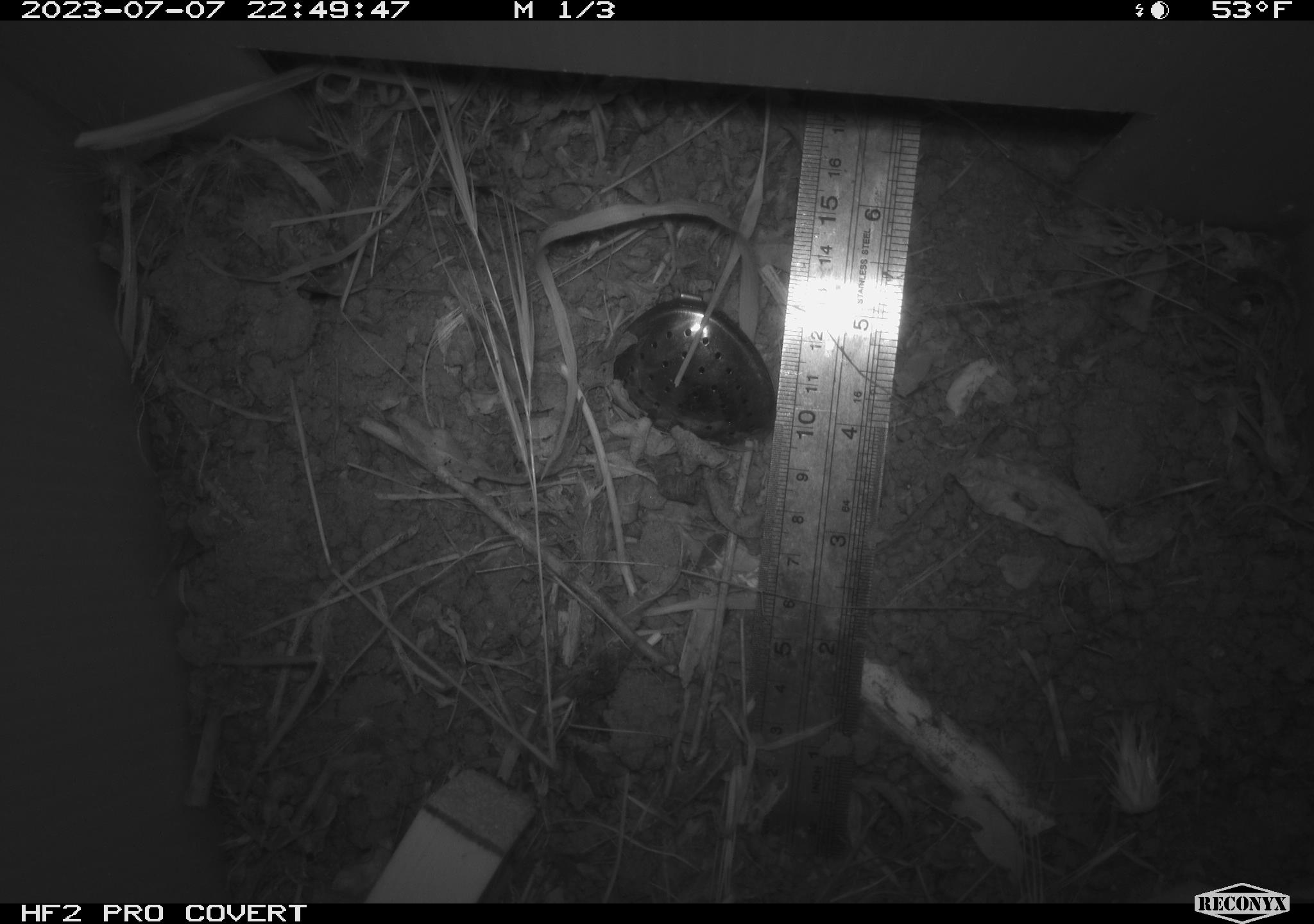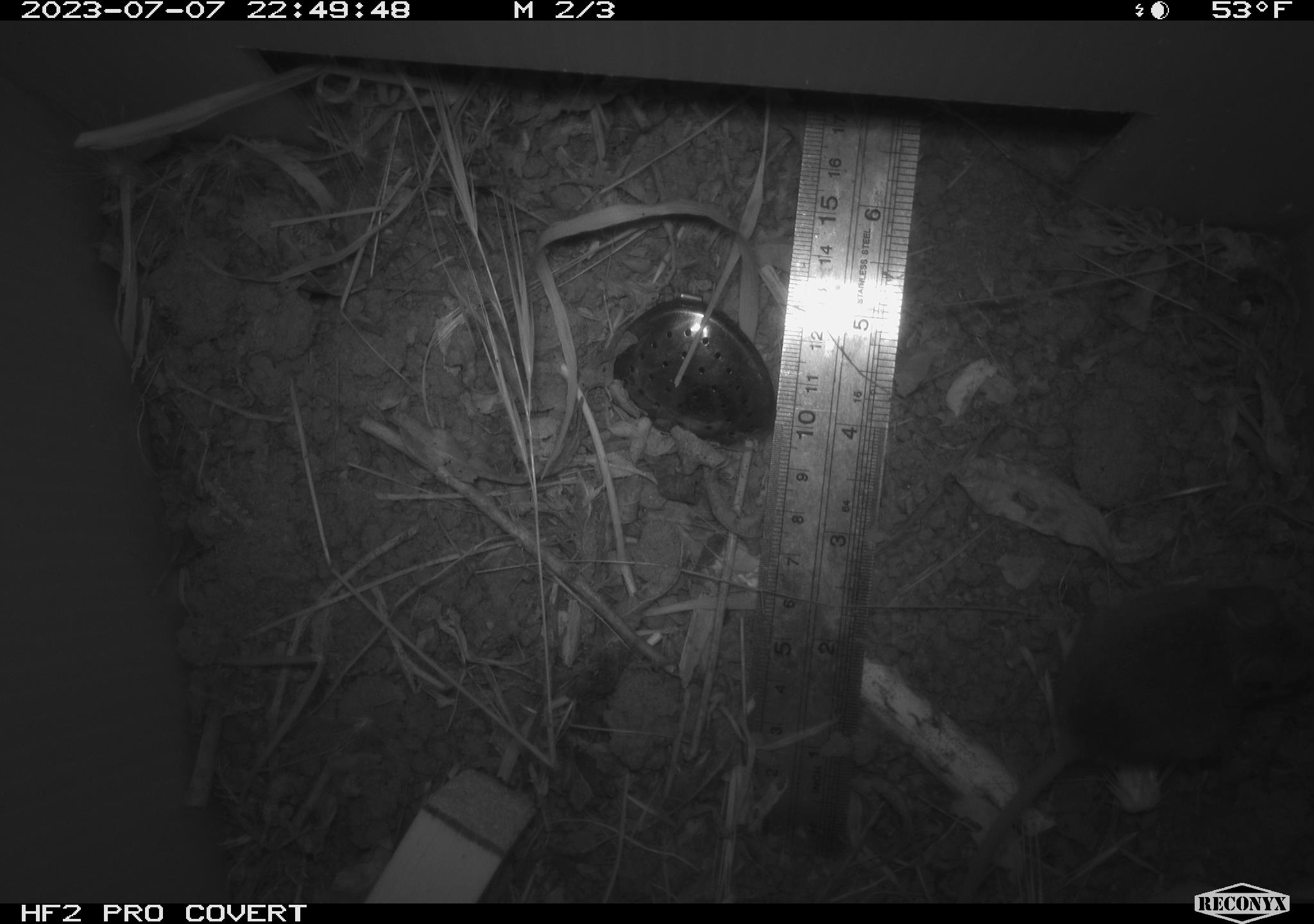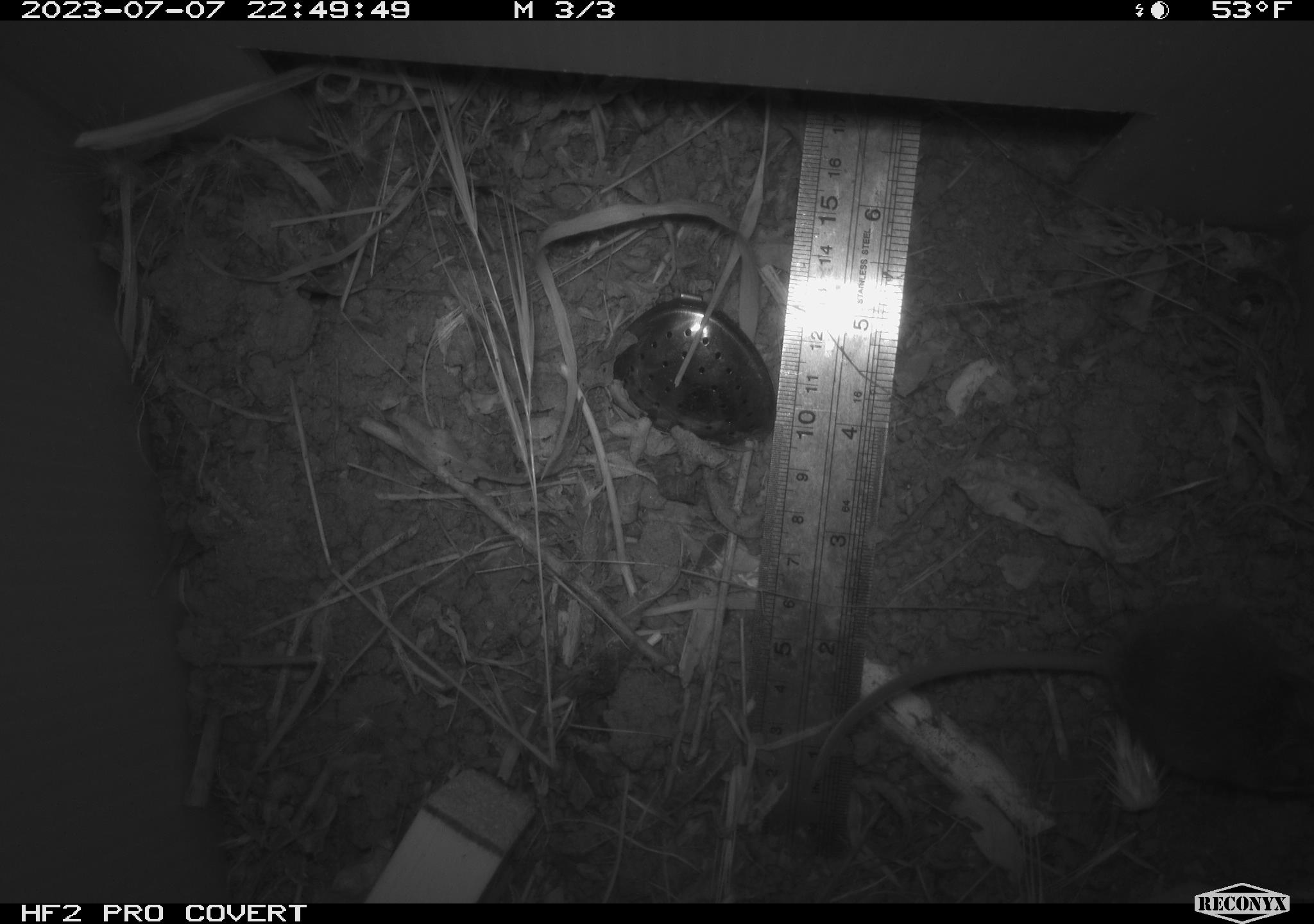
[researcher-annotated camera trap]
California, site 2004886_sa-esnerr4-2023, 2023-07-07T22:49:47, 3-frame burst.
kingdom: Animalia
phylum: Chordata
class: Mammalia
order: Rodentia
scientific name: Rodentia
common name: mouse species